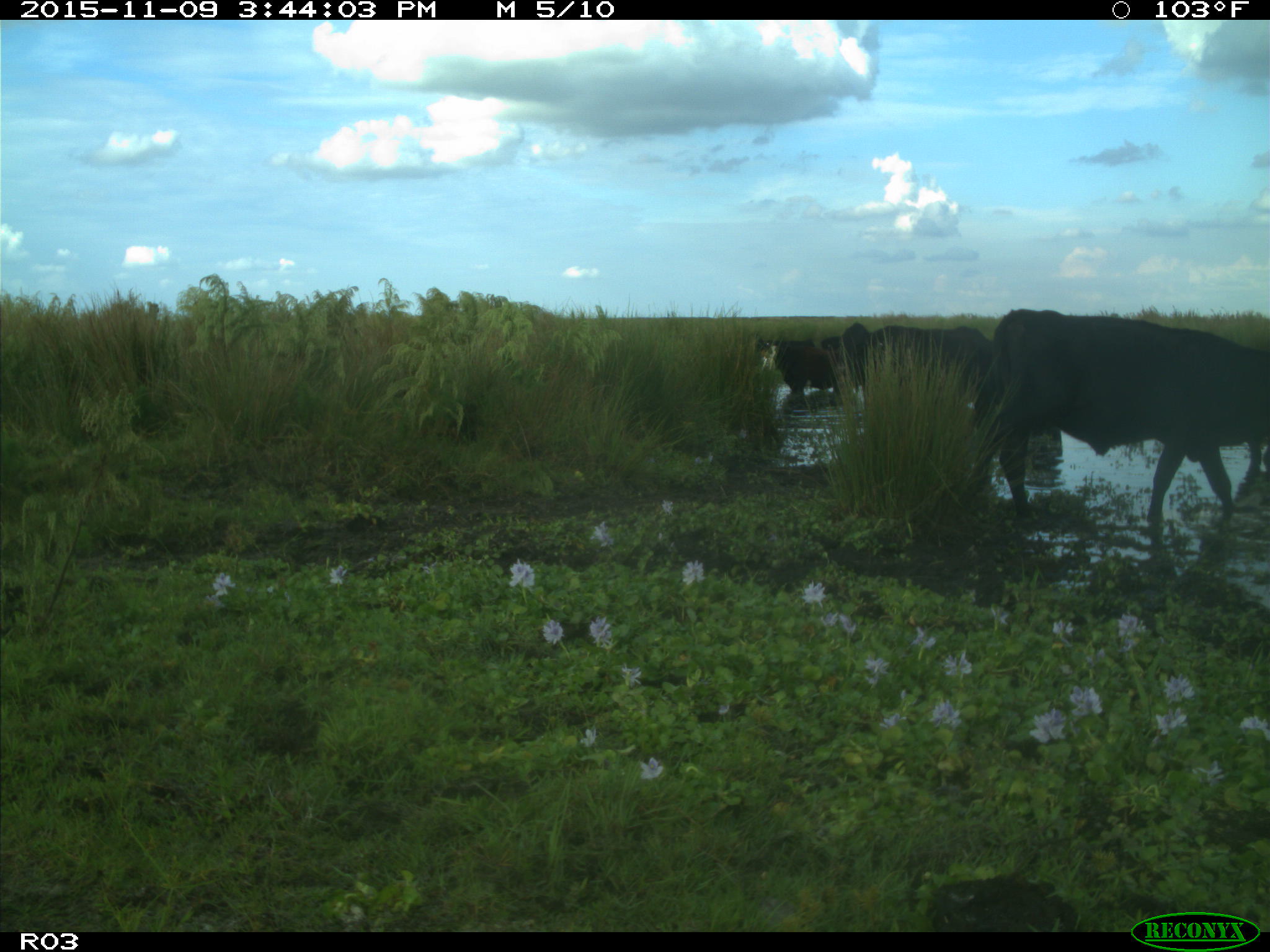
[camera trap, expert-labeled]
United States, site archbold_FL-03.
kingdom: Animalia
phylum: Chordata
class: Mammalia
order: Artiodactyla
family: Bovidae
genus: Bos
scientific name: Bos taurus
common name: domestic cow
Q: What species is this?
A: Bos taurus (domestic cow).